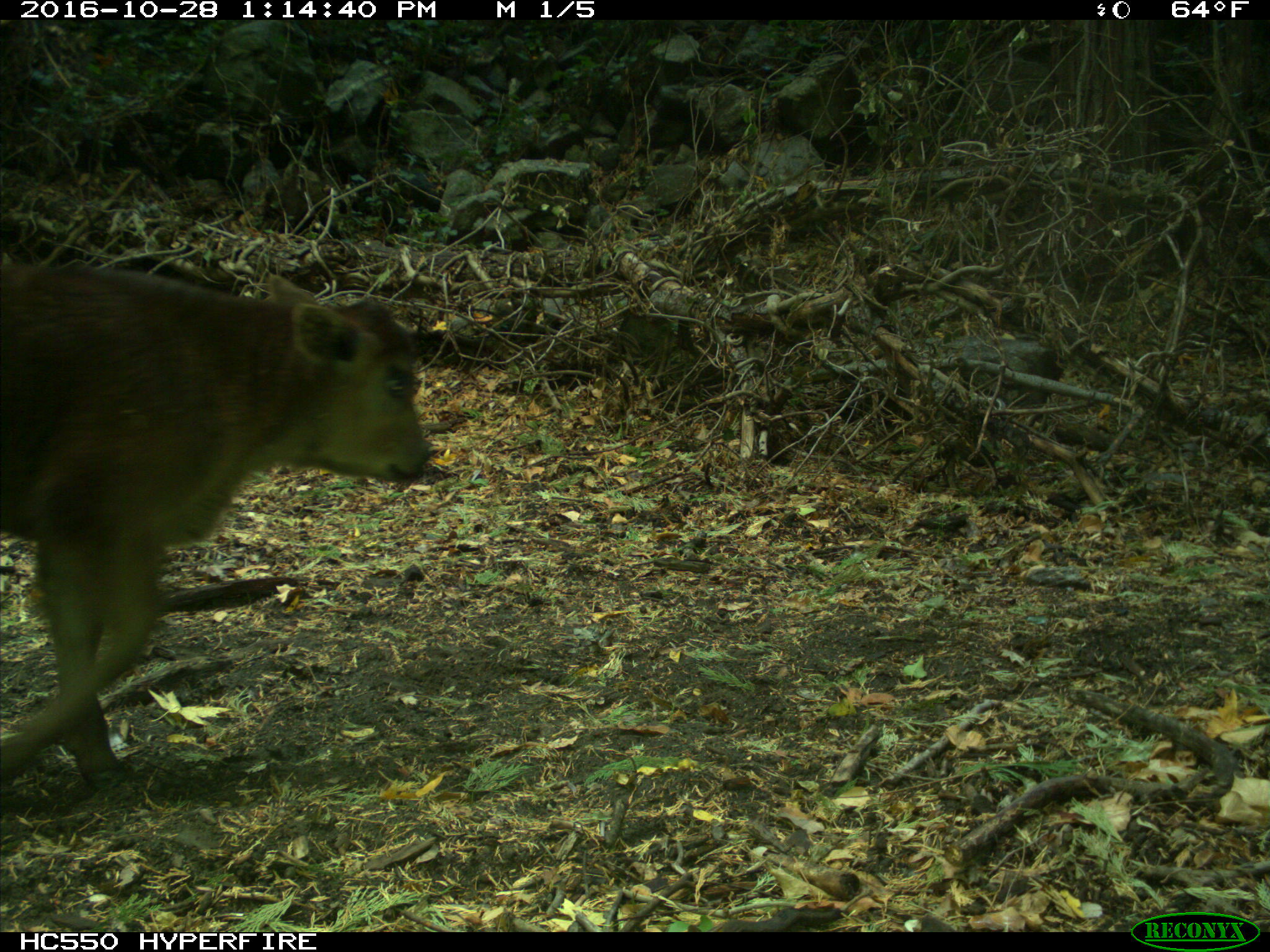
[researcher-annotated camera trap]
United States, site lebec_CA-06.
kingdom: Animalia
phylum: Chordata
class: Mammalia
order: Artiodactyla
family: Bovidae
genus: Bos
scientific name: Bos taurus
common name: domestic cow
Bos taurus (domestic cow).